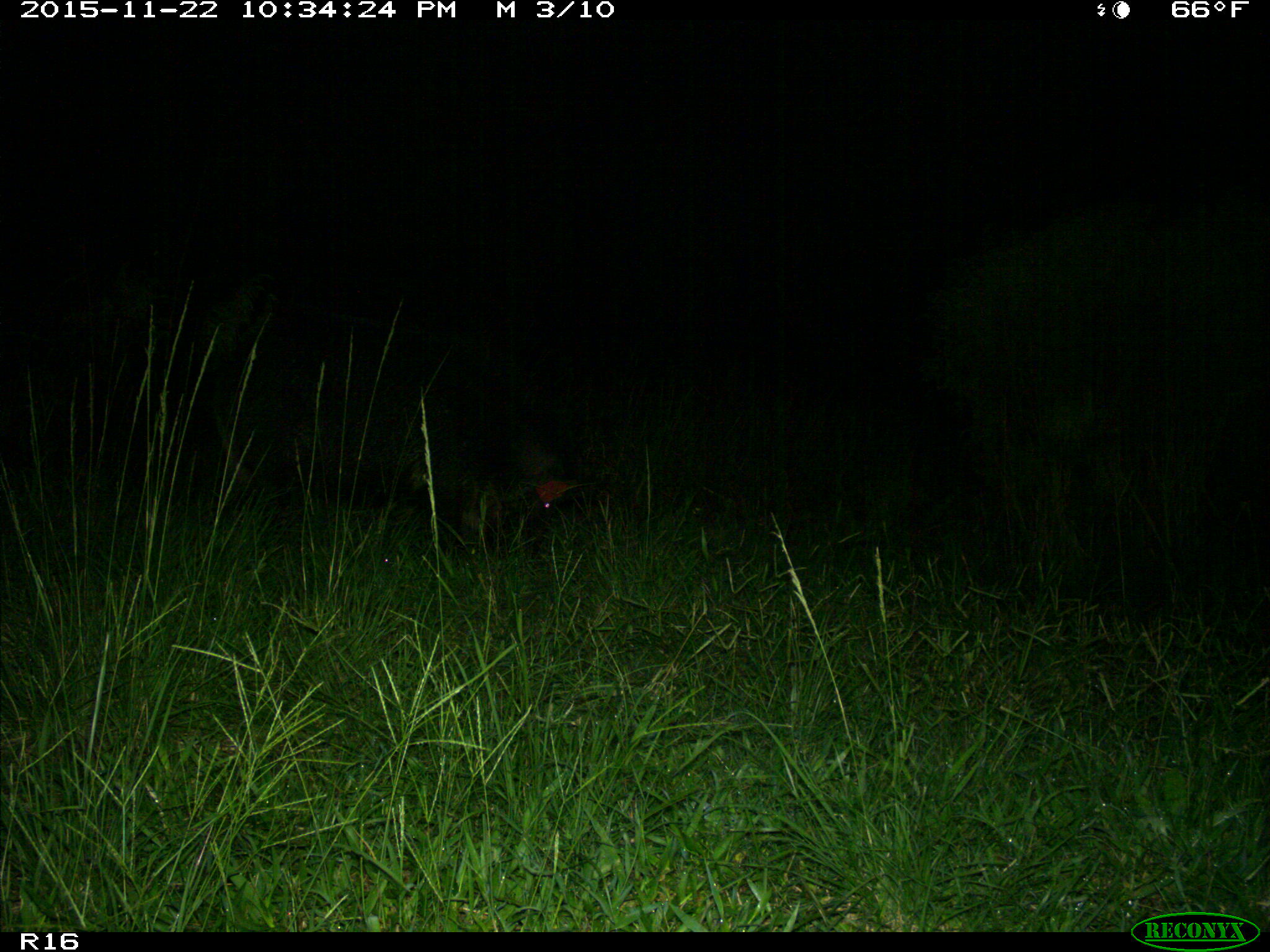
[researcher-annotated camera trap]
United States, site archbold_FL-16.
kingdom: Animalia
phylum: Chordata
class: Mammalia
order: Artiodactyla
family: Suidae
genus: Sus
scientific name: Sus scrofa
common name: wild boar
Sus scrofa (wild boar).